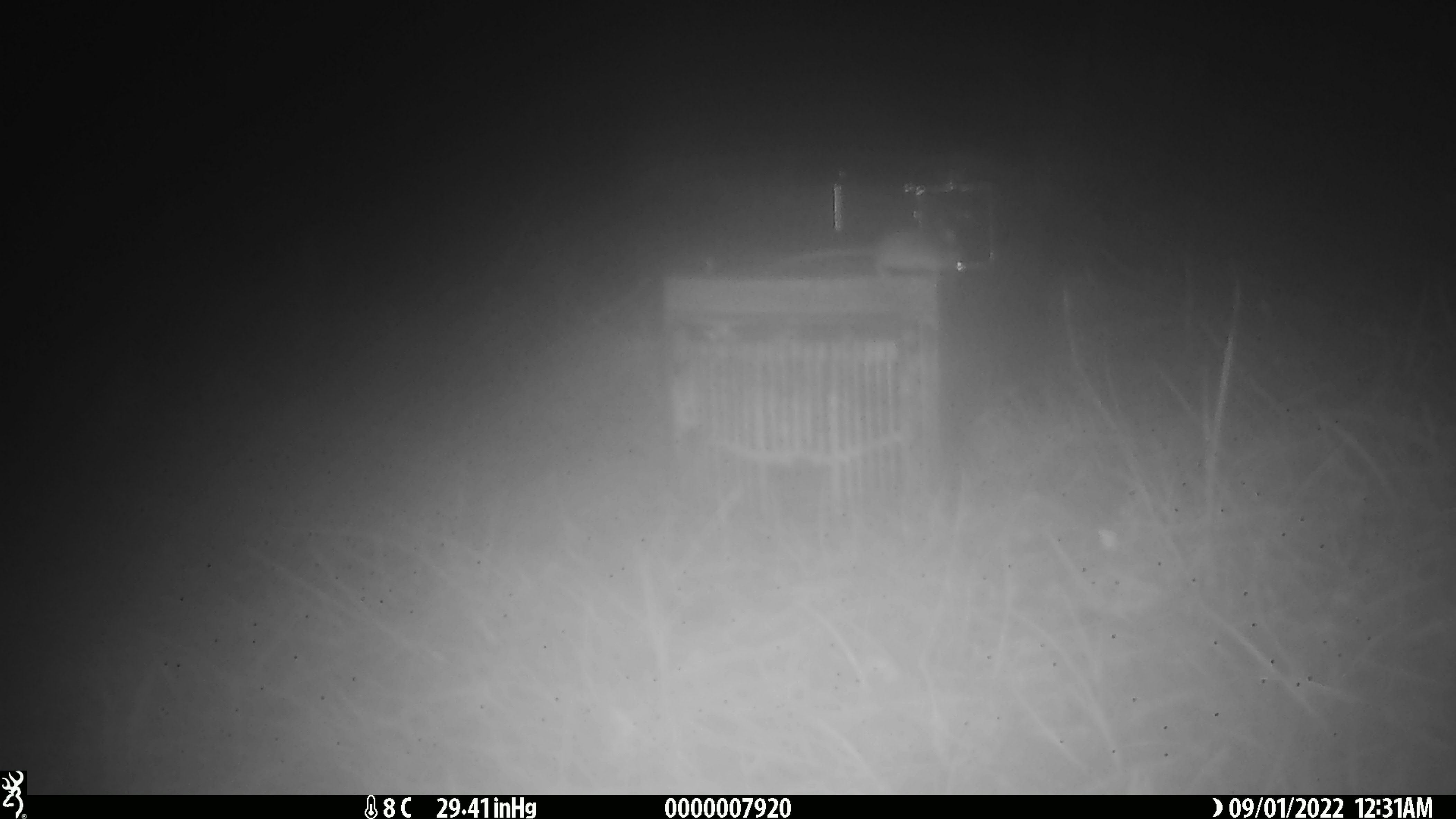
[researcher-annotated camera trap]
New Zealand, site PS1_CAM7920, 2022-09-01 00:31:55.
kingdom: Animalia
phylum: Chordata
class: Mammalia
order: Rodentia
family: Muridae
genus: Mus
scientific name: Mus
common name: mouse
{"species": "mouse (Mus)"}